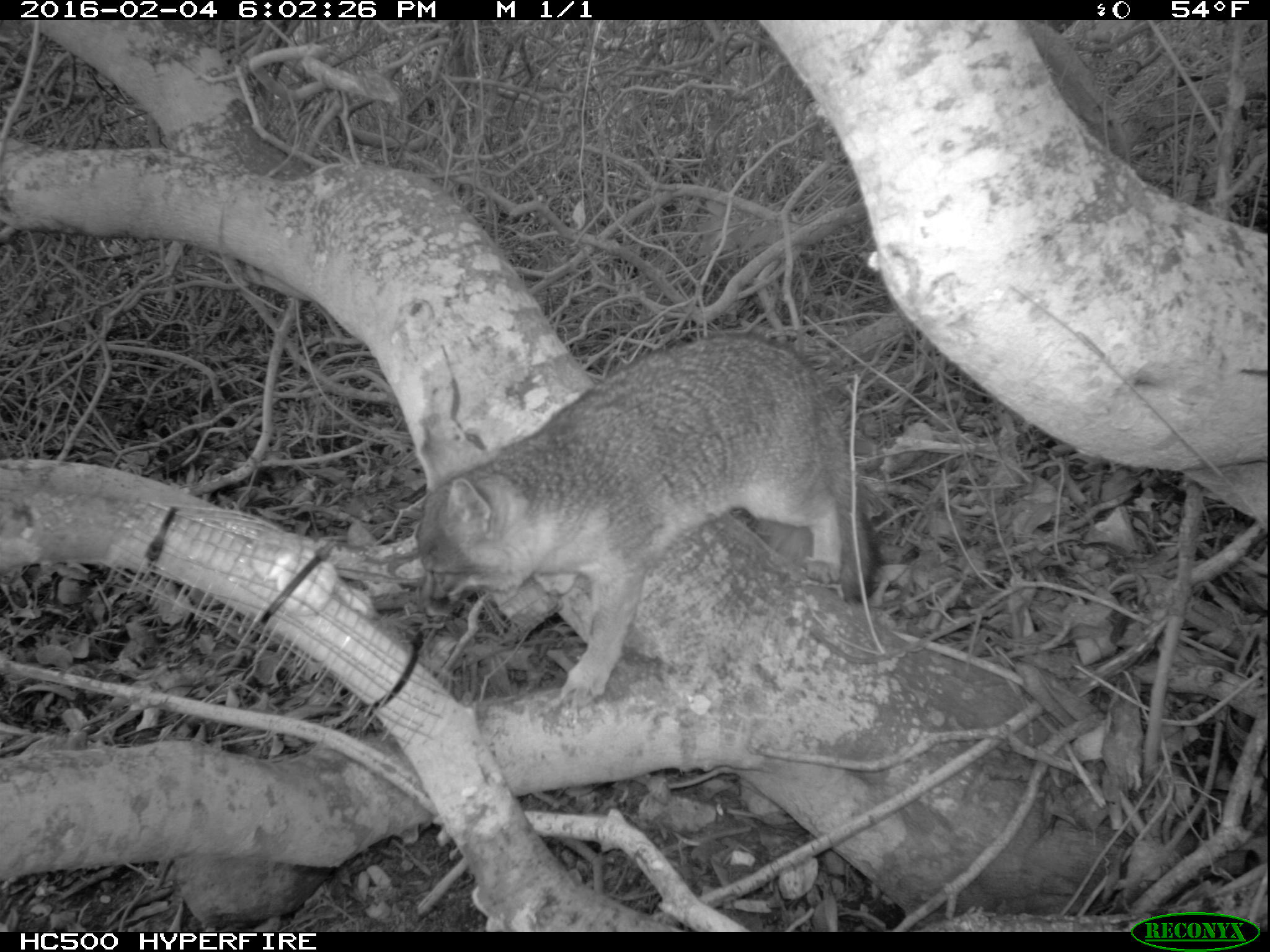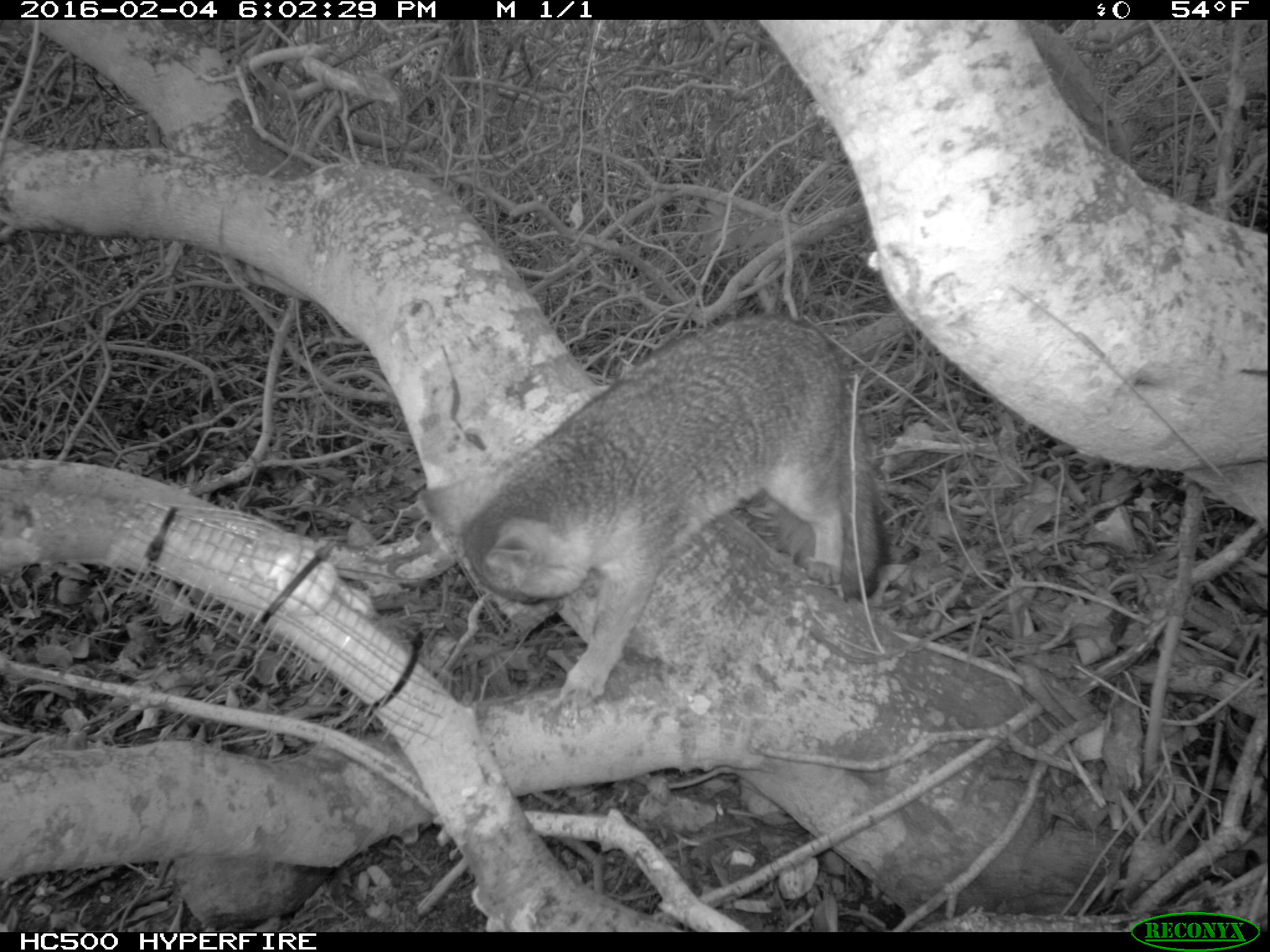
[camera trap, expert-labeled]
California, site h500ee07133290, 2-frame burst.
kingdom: Animalia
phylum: Chordata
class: Mammalia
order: Carnivora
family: Canidae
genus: Urocyon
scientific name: Urocyon littoralis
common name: island fox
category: fox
Fox (island fox) (Urocyon littoralis).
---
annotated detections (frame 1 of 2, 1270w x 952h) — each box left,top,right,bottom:
fox: 415,330,875,709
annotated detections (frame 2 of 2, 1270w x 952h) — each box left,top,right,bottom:
fox: 418,317,885,708